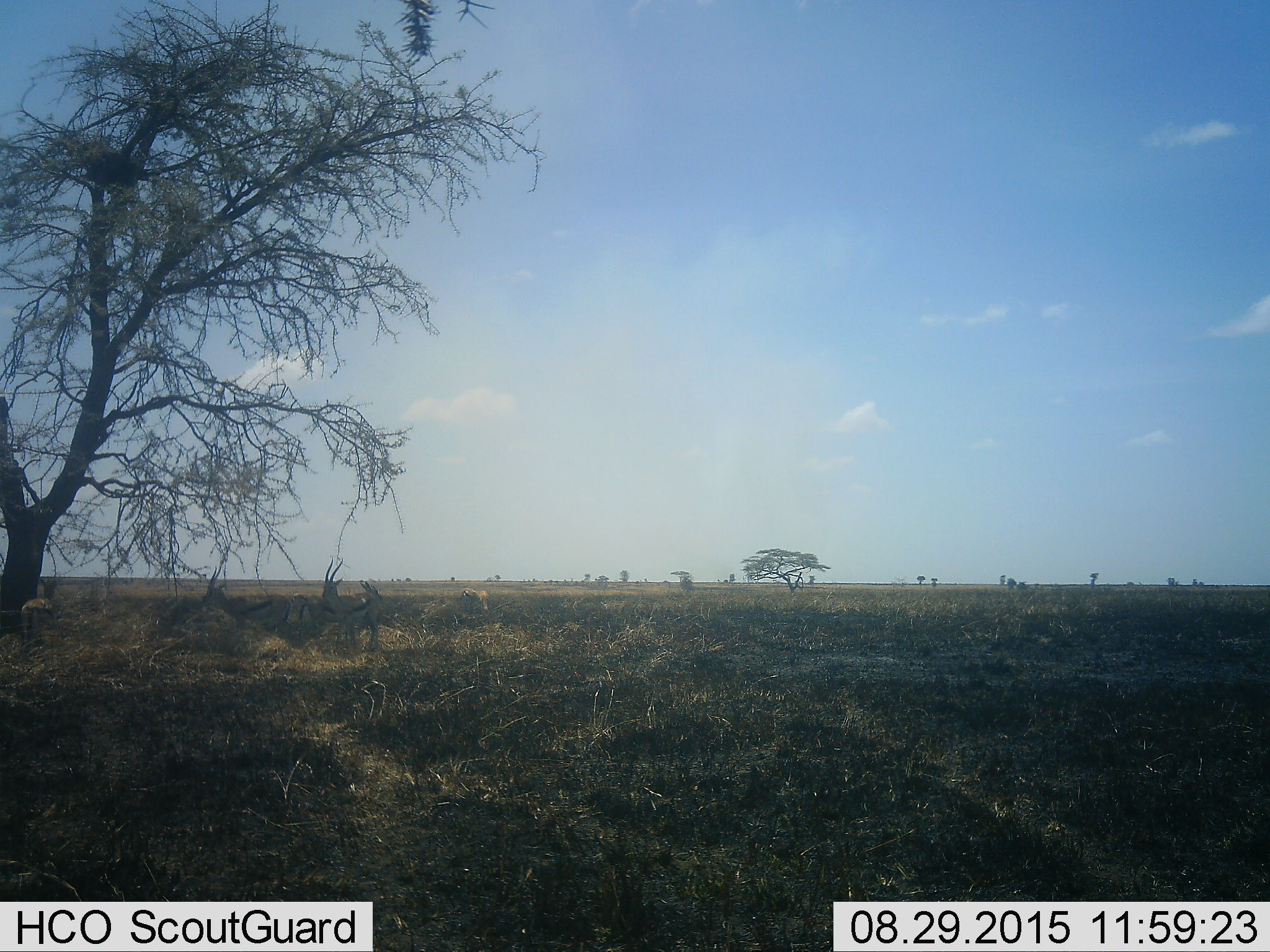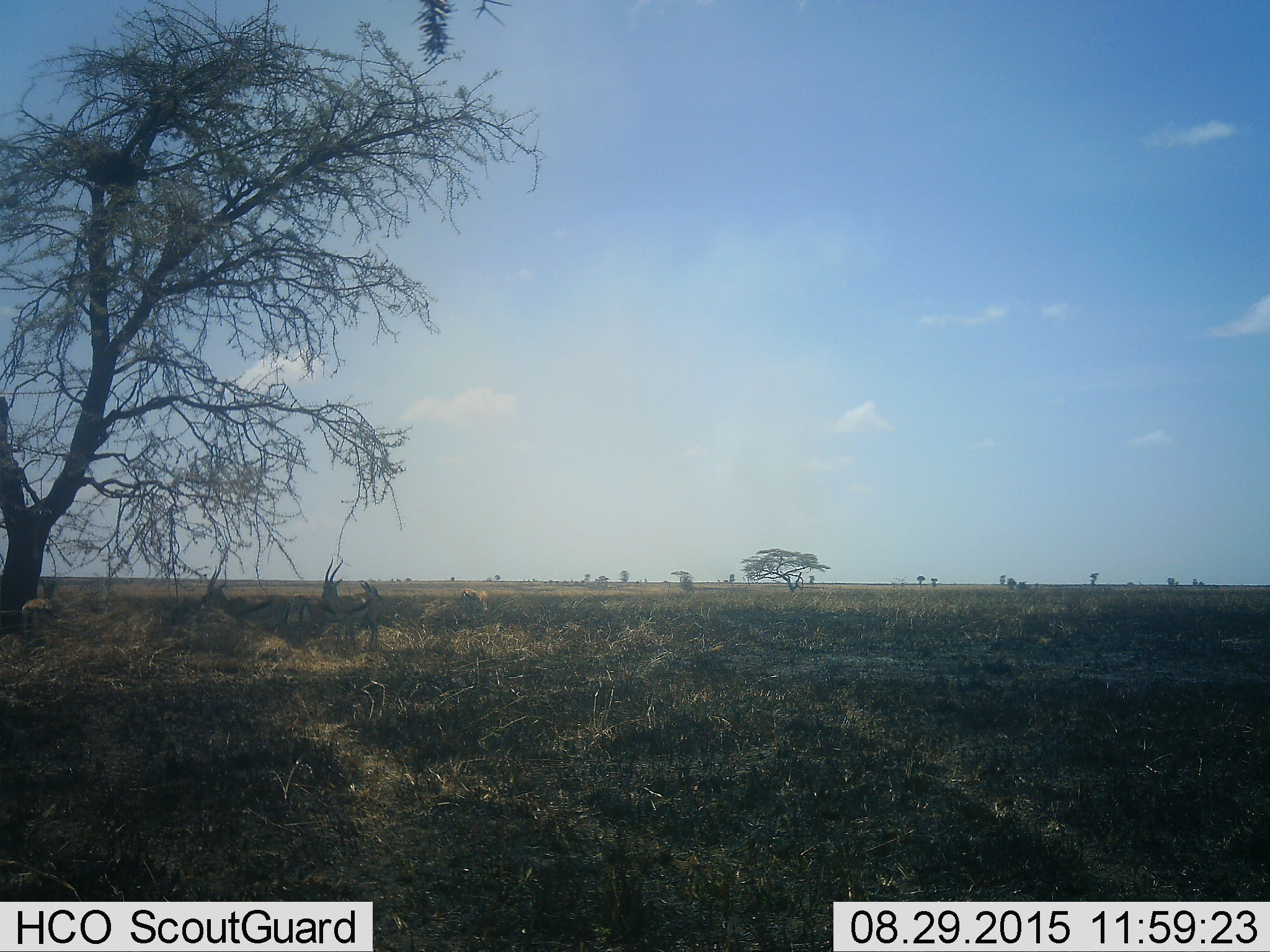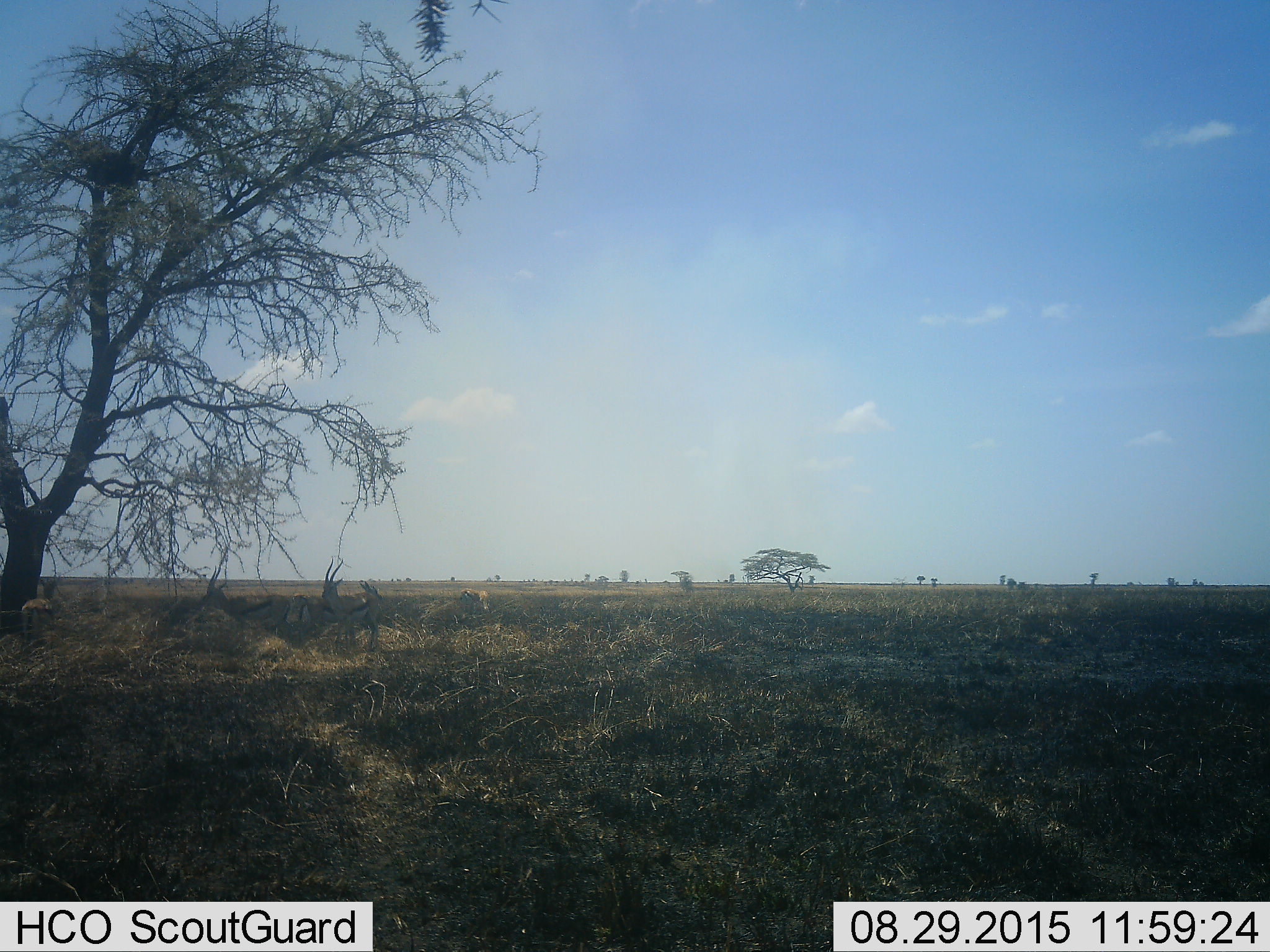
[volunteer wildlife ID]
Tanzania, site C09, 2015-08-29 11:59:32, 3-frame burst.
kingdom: Animalia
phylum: Chordata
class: Mammalia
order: Artiodactyla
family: Bovidae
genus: Eudorcas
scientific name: Eudorcas thomsonii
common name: thomson's gazelle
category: gazellethomsons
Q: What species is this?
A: Gazellethomsons (thomson's gazelle) (Eudorcas thomsonii).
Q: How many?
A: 6.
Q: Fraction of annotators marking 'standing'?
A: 100%.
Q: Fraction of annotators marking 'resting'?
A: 18%.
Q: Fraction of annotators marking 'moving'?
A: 18%.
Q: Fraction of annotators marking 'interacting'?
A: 0%.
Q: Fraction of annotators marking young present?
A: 18%.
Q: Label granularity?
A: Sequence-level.